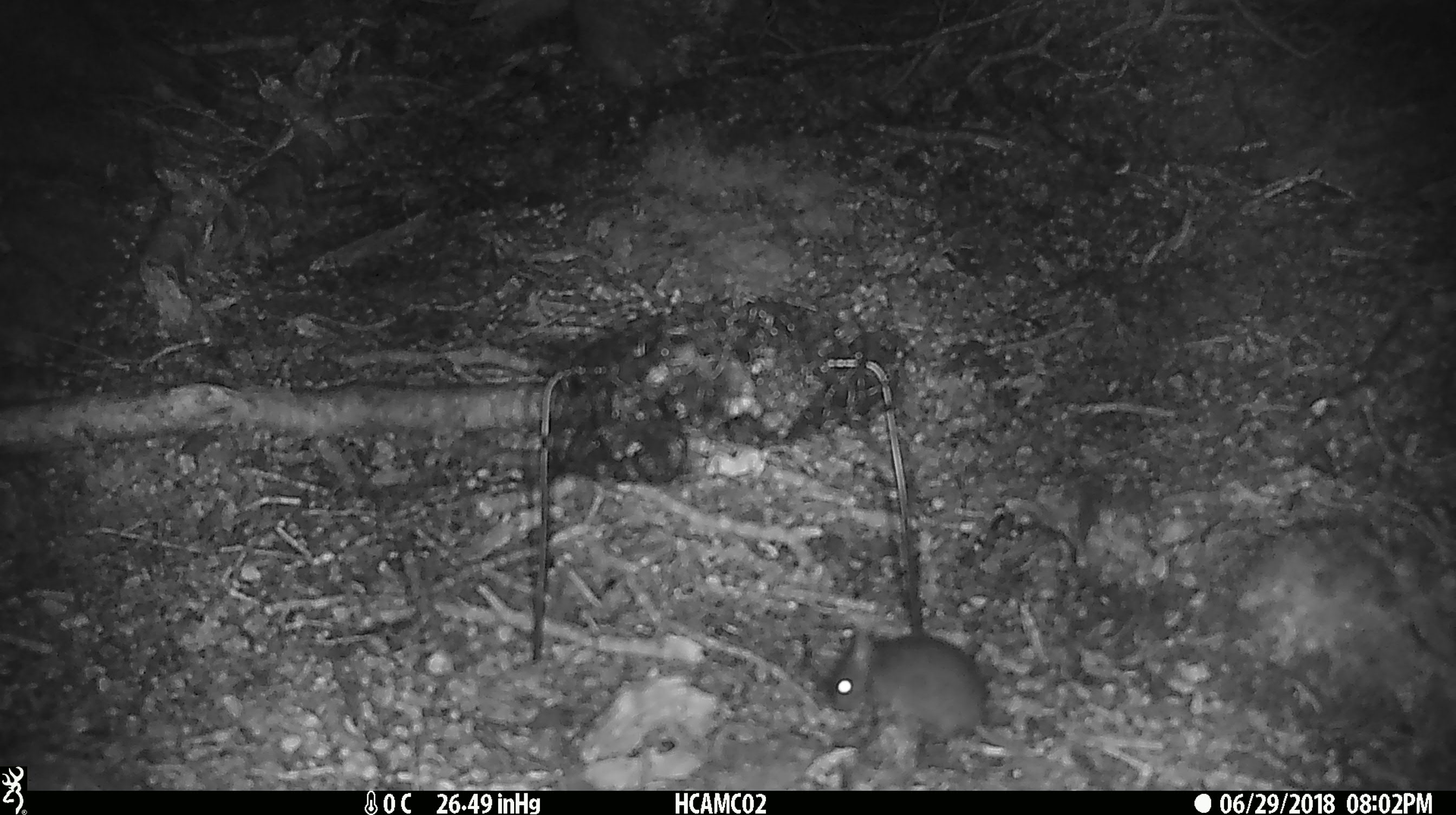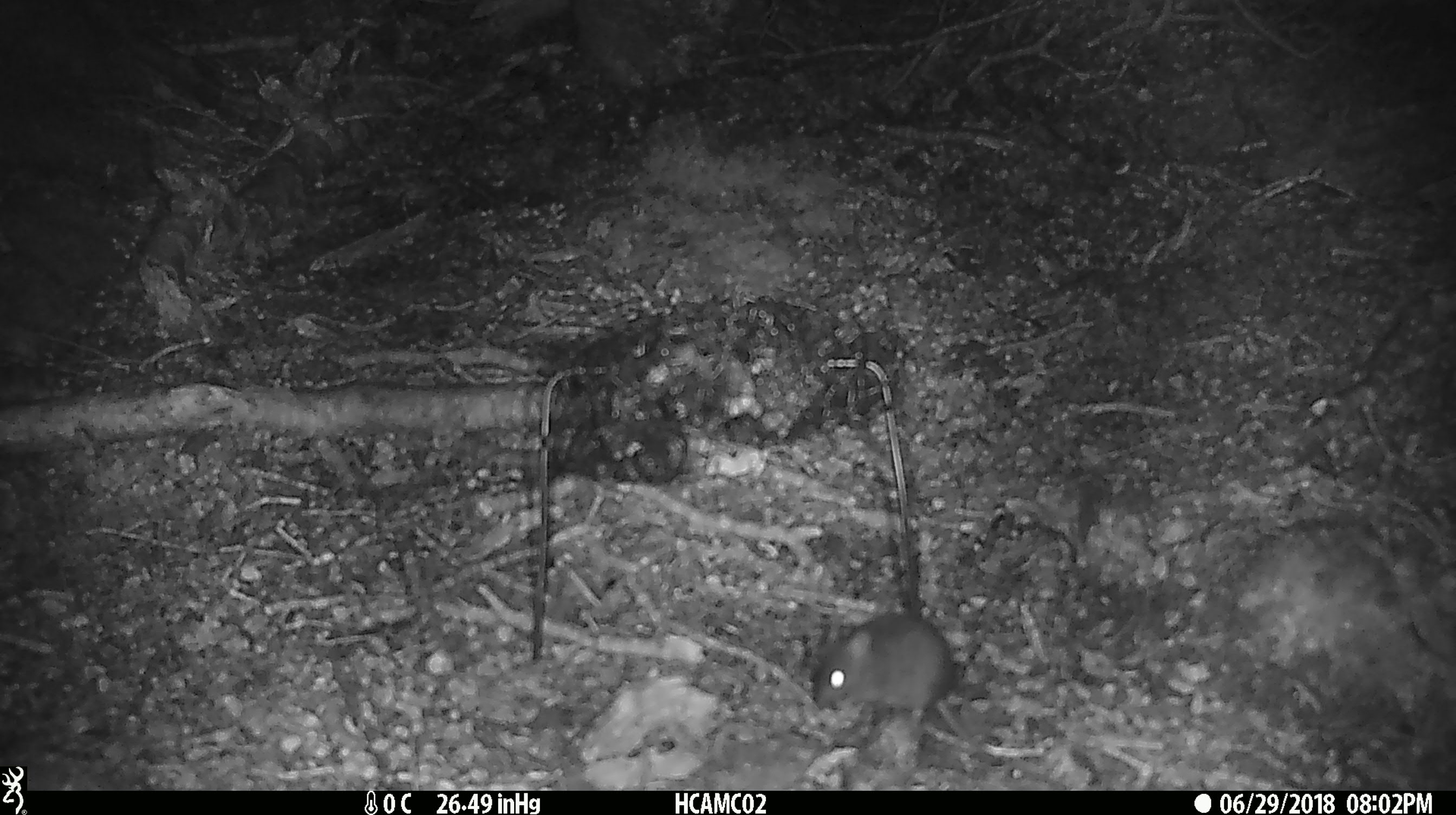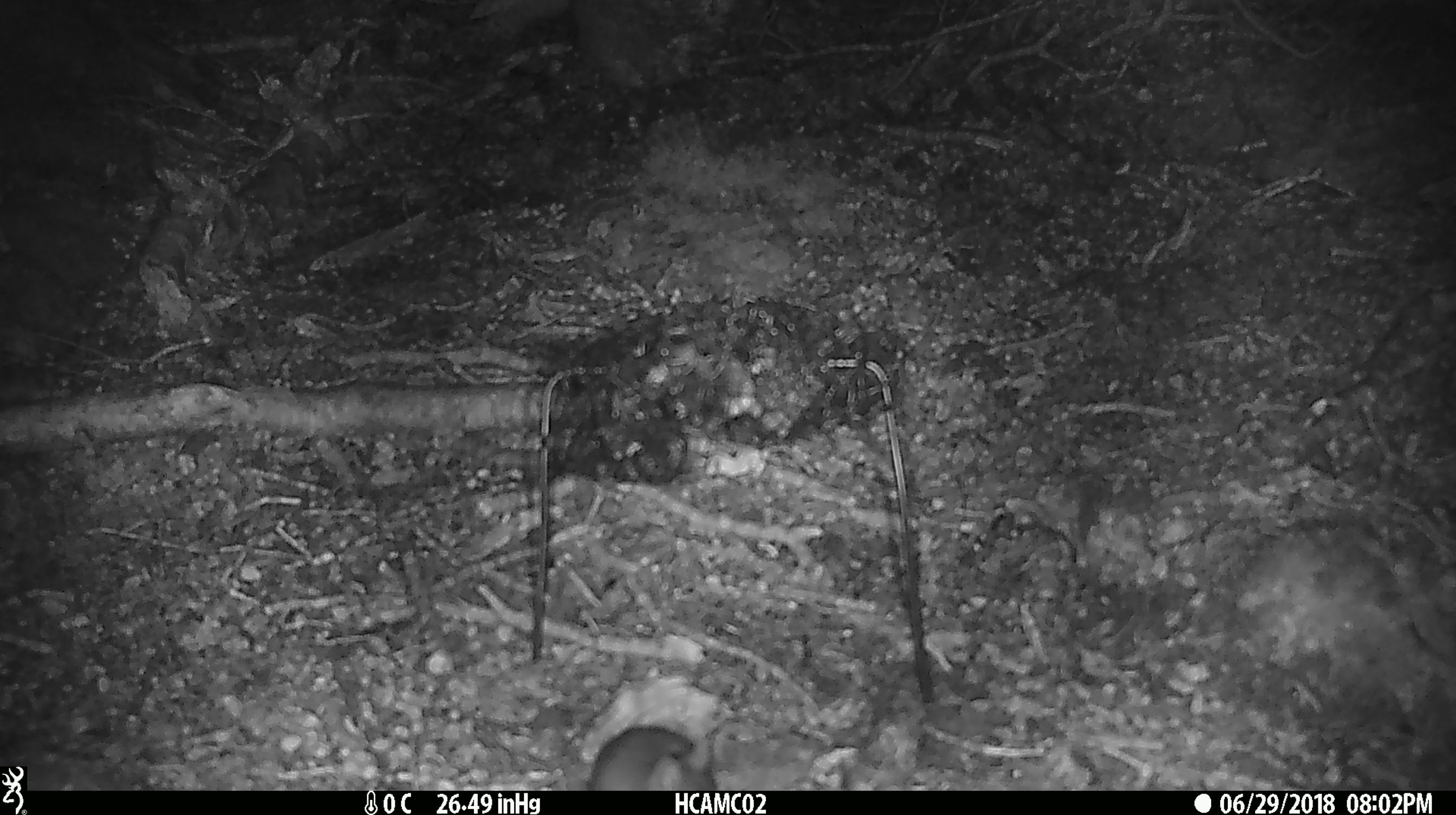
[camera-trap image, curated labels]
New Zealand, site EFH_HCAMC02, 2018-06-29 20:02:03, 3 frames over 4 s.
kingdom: Animalia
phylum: Chordata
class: Mammalia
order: Rodentia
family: Muridae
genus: Mus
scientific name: Mus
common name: mouse